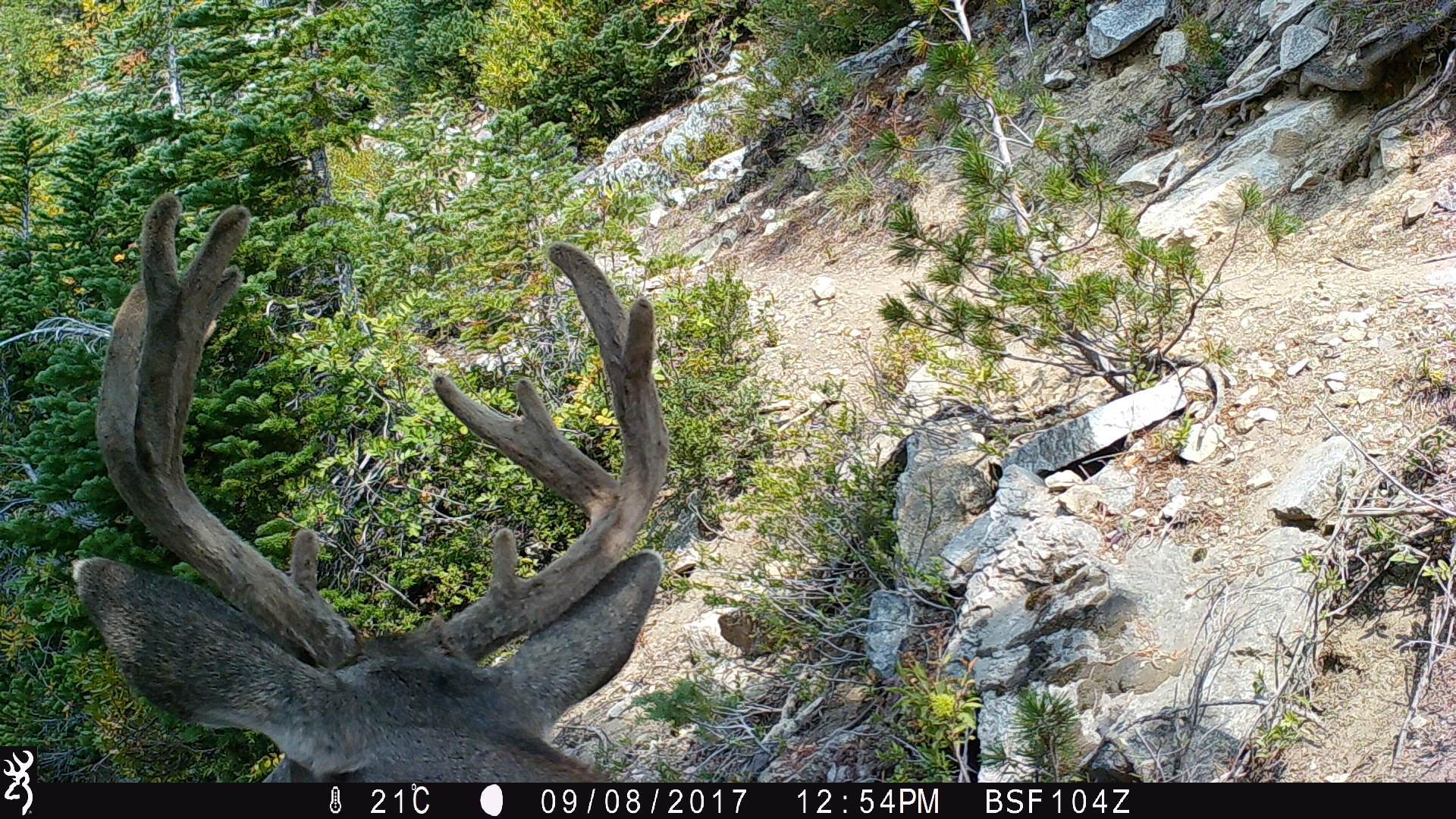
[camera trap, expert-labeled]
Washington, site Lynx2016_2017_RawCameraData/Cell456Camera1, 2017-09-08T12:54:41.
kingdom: Animalia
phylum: Chordata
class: Mammalia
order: Artiodactyla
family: Cervidae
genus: Odocoileus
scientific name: Odocoileus hemionus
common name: mule deer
Odocoileus hemionus (mule deer). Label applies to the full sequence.